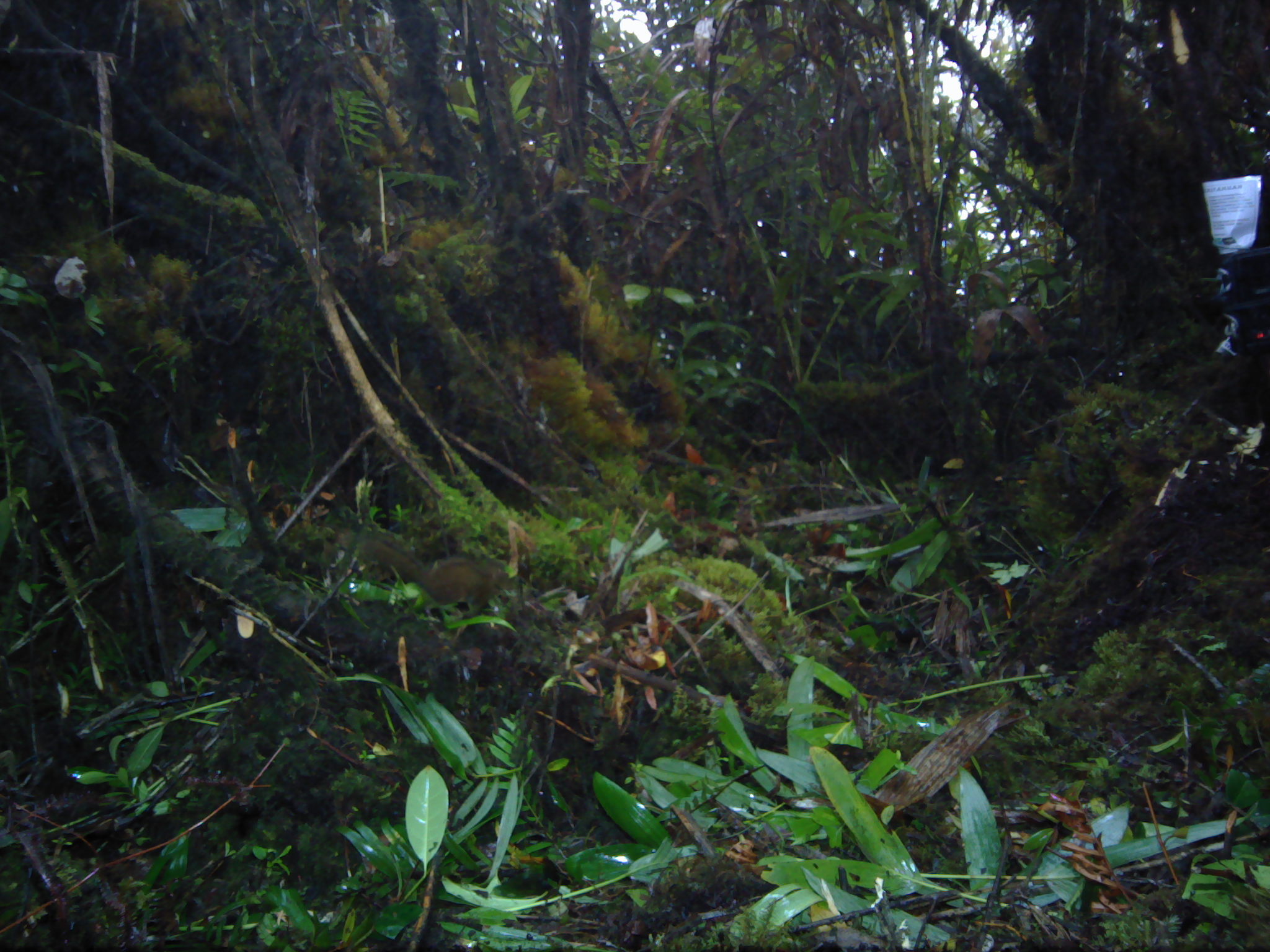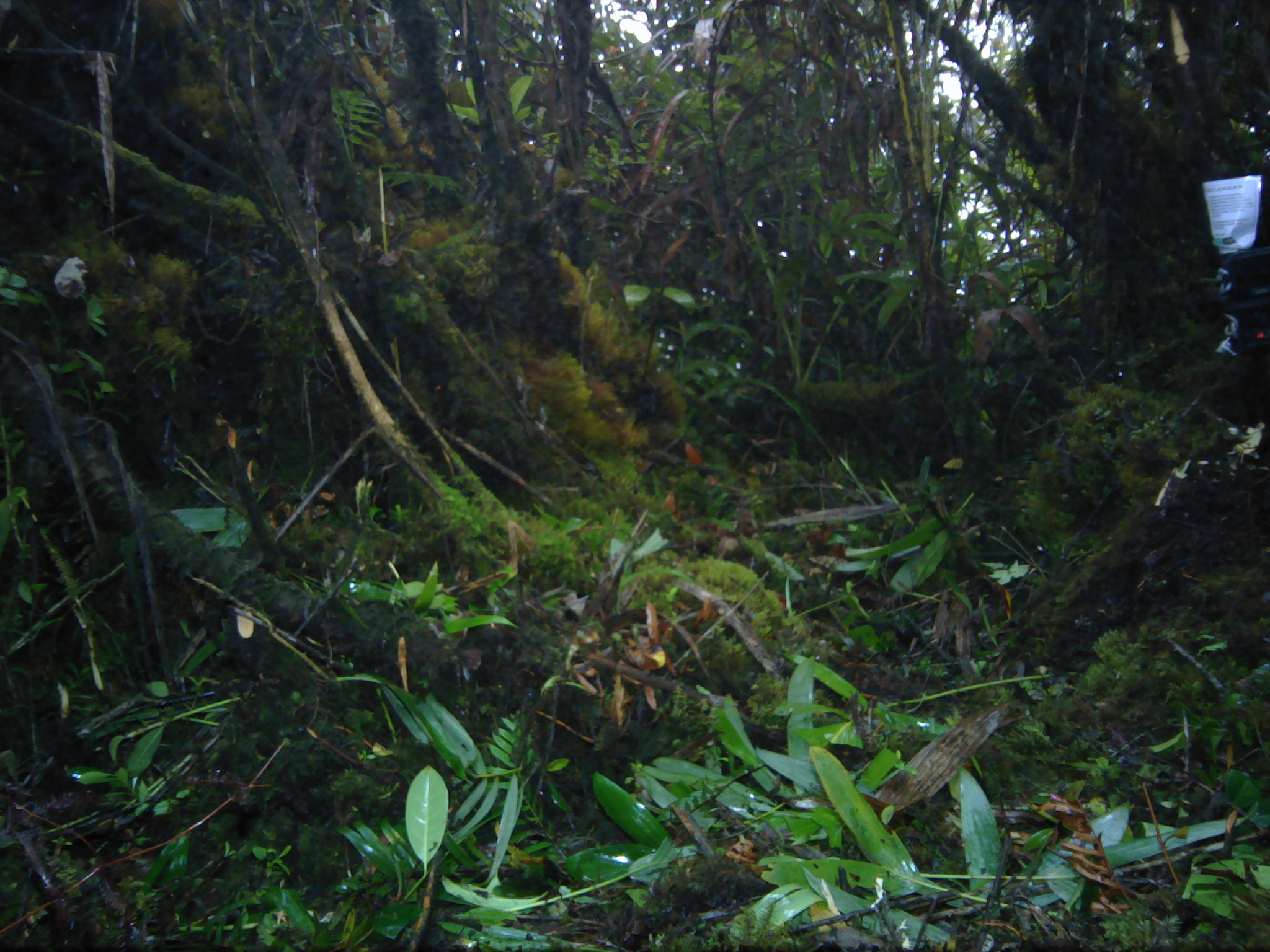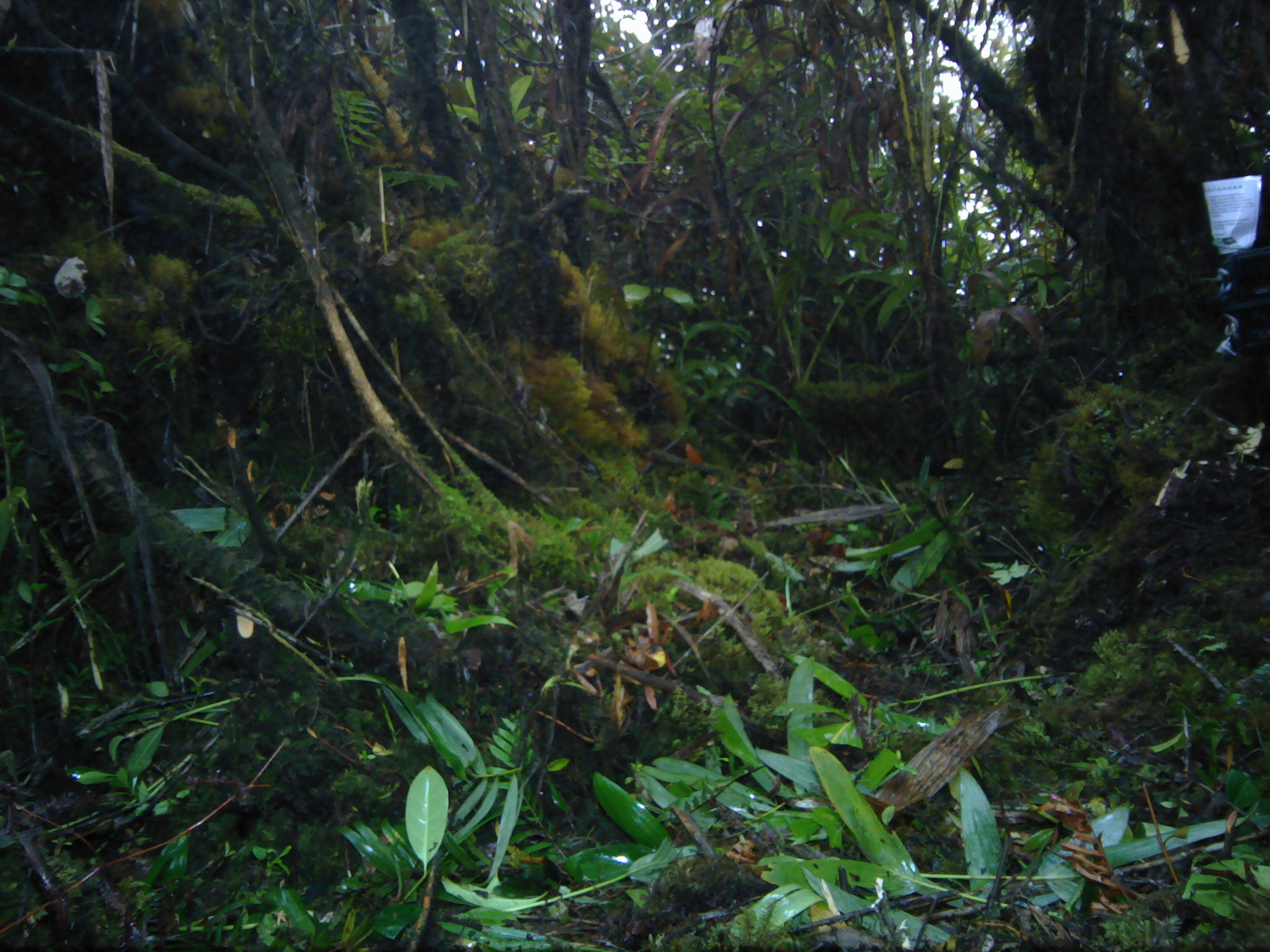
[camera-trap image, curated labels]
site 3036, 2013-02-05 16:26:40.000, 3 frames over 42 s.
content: unidentified animal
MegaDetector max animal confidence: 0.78